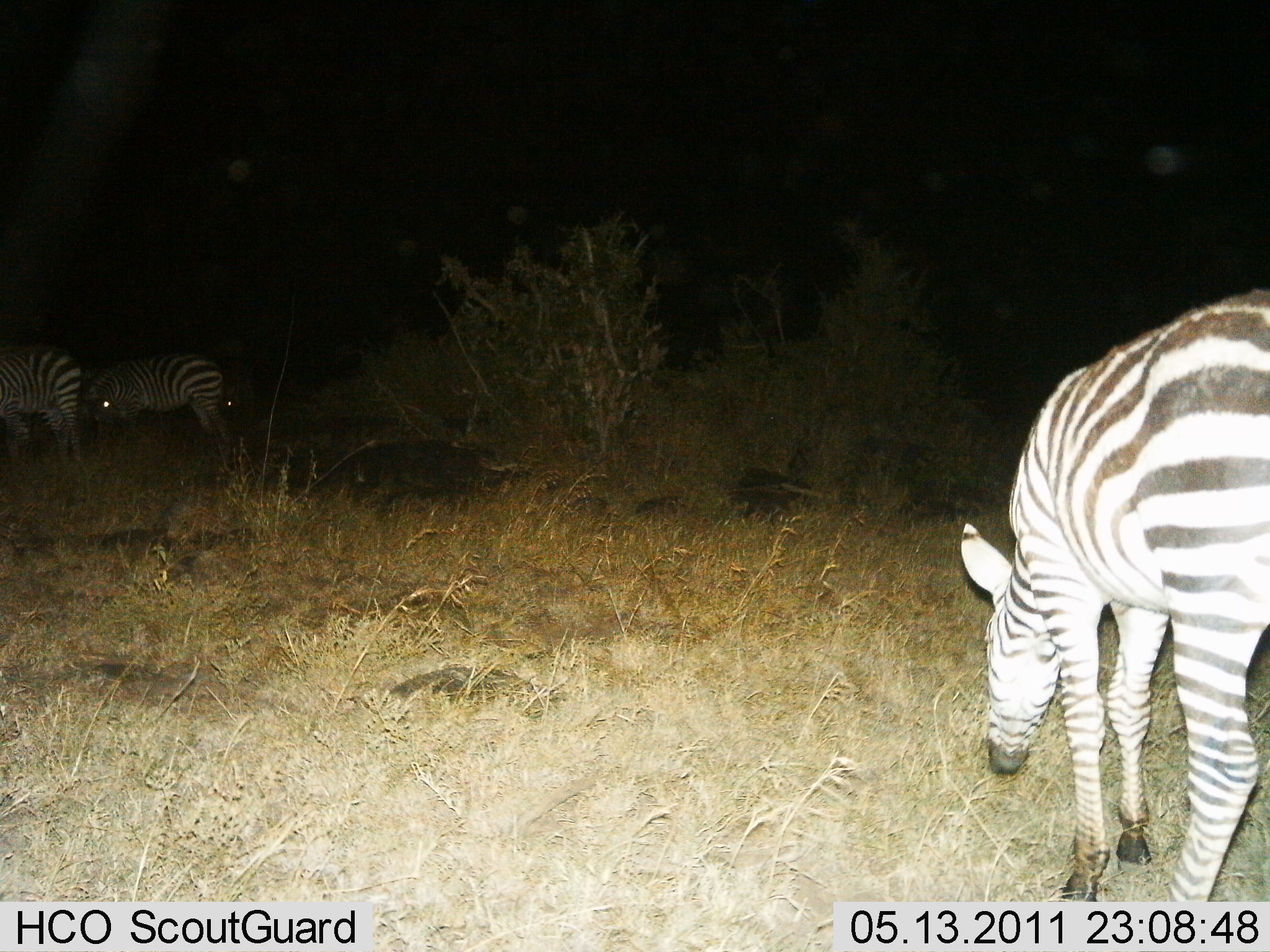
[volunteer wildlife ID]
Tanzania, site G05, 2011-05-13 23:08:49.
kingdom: Animalia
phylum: Chordata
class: Mammalia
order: Perissodactyla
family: Equidae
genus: Equus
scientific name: Equus quagga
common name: plains zebra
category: zebra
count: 3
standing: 56%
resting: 0%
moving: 0%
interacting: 0%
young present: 6%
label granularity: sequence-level